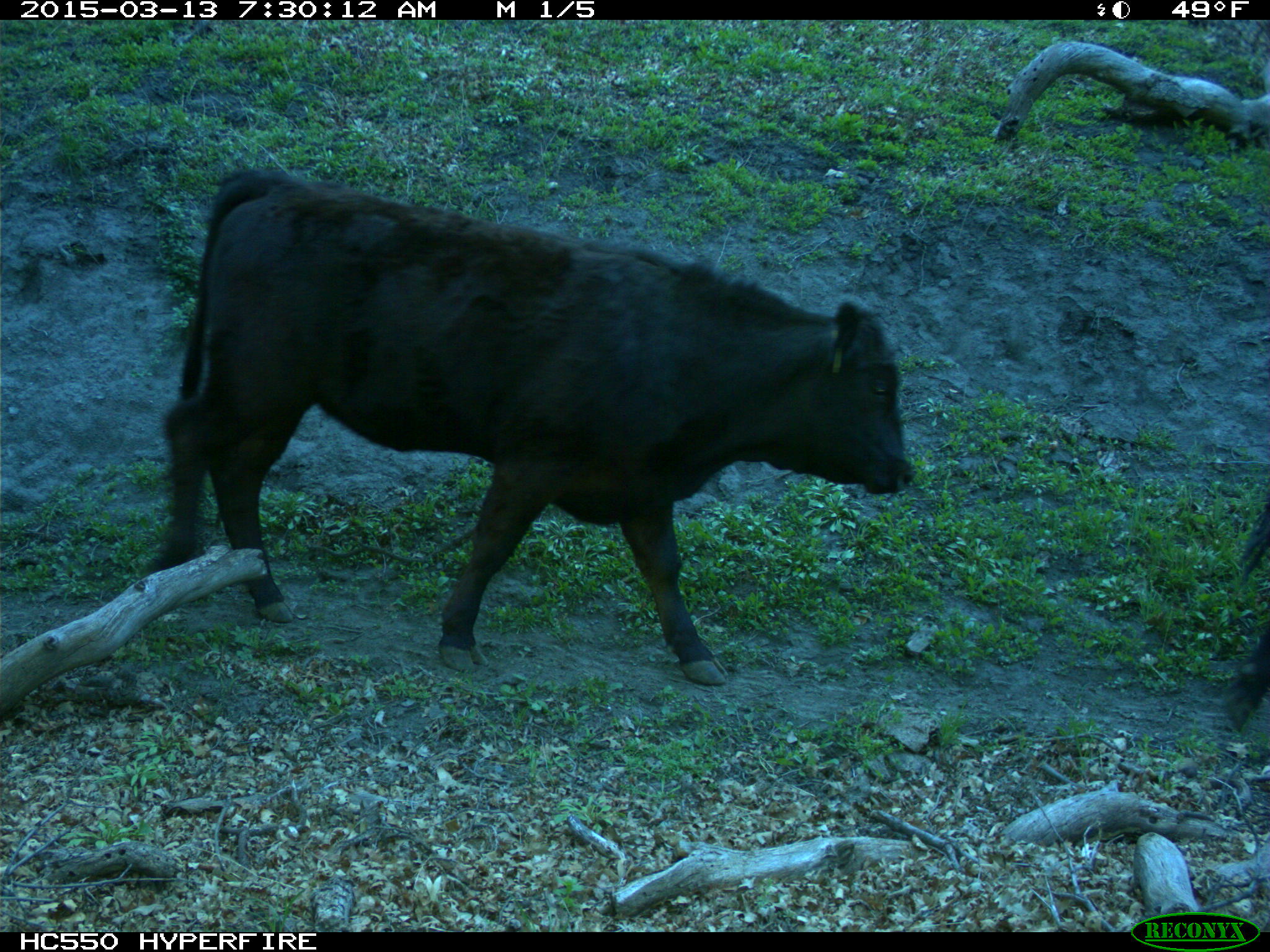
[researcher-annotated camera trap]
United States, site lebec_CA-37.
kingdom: Animalia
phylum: Chordata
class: Mammalia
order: Artiodactyla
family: Bovidae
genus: Bos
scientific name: Bos taurus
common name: domestic cow